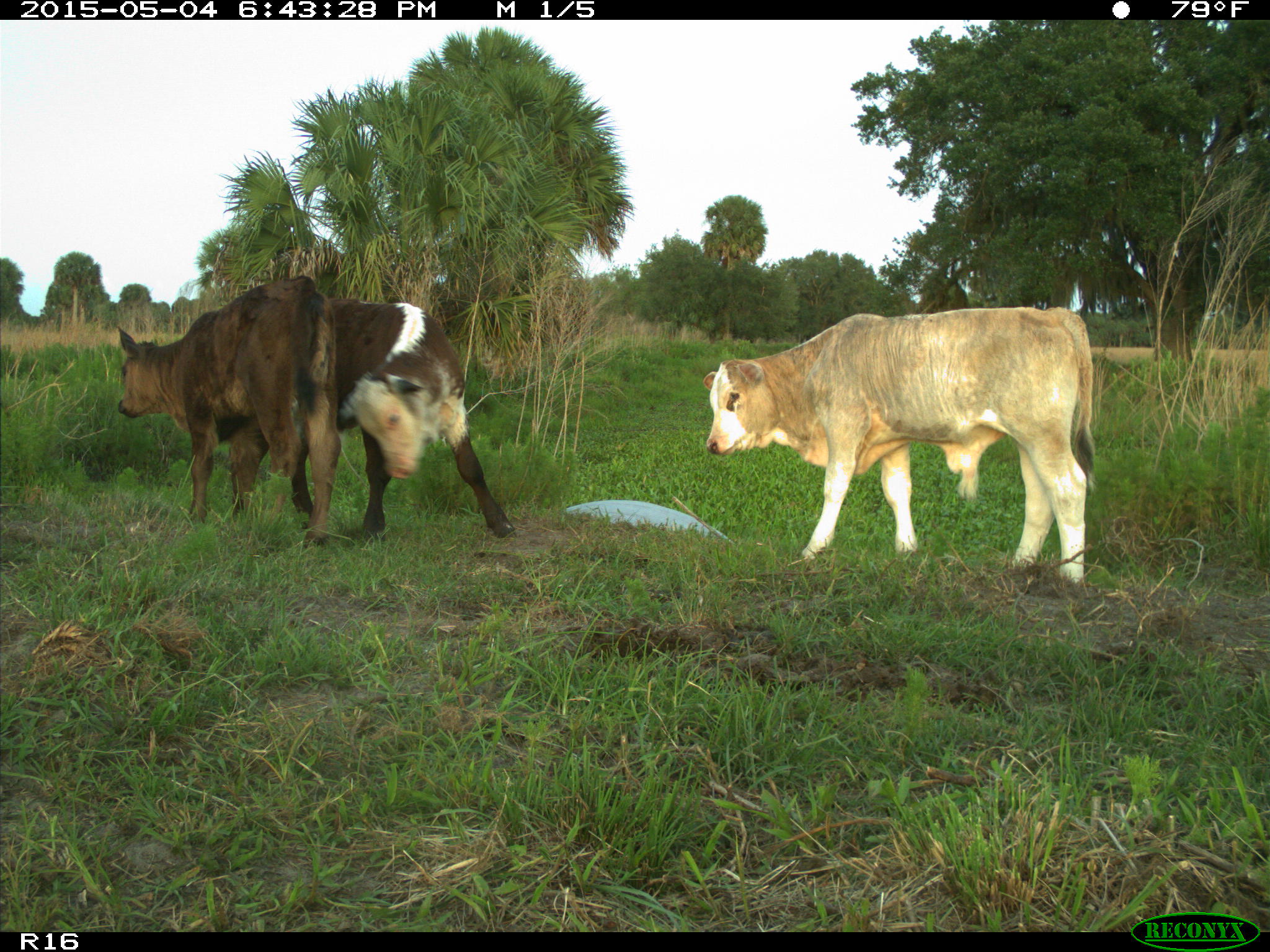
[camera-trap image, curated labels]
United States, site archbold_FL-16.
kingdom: Animalia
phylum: Chordata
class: Mammalia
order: Artiodactyla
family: Bovidae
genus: Bos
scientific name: Bos taurus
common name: domestic cow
Bos taurus (domestic cow).